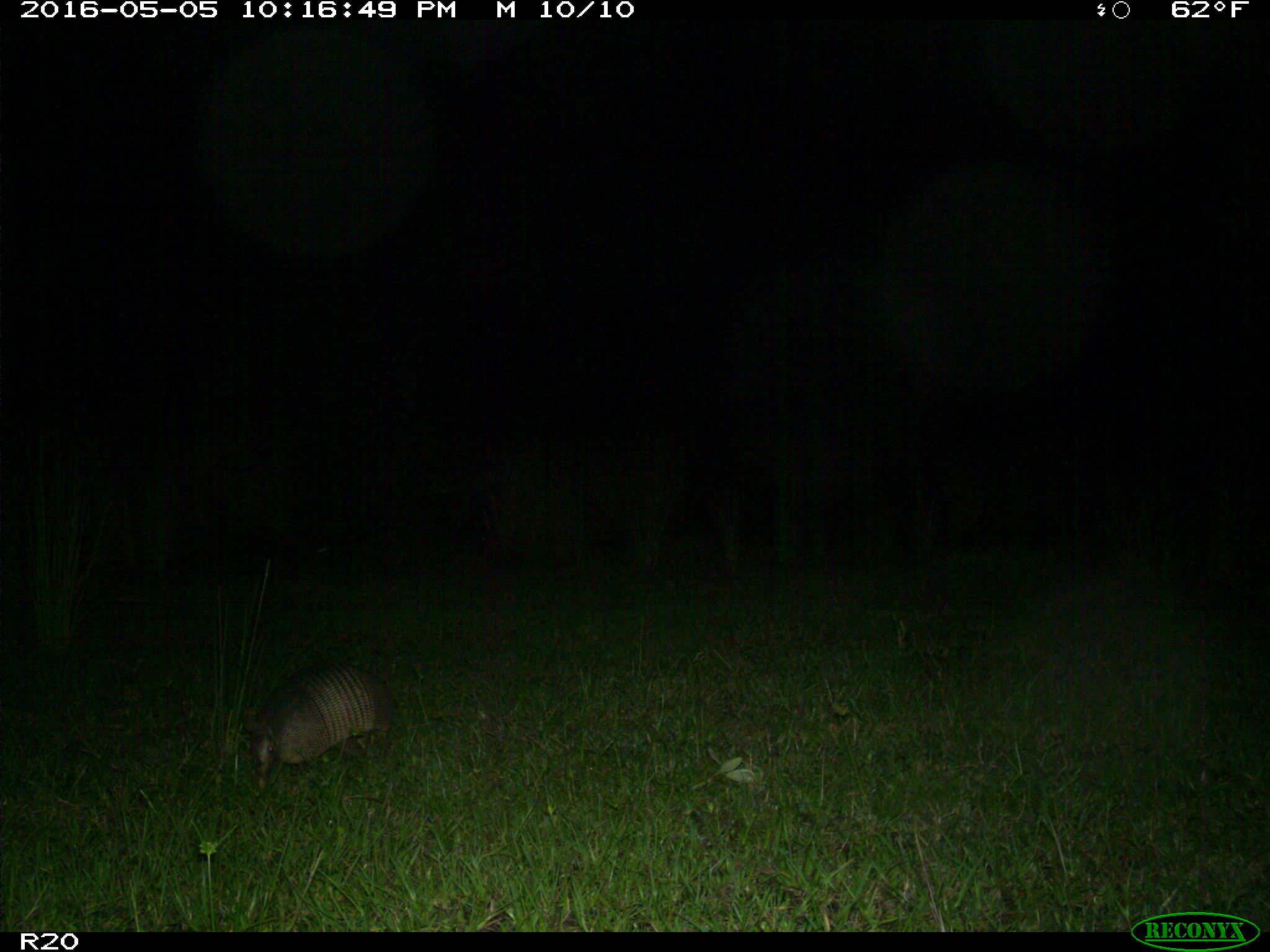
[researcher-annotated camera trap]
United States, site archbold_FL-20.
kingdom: Animalia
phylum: Chordata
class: Mammalia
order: Cingulata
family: Dasypodidae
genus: Dasypus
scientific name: Dasypus novemcinctus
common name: nine-banded armadillo